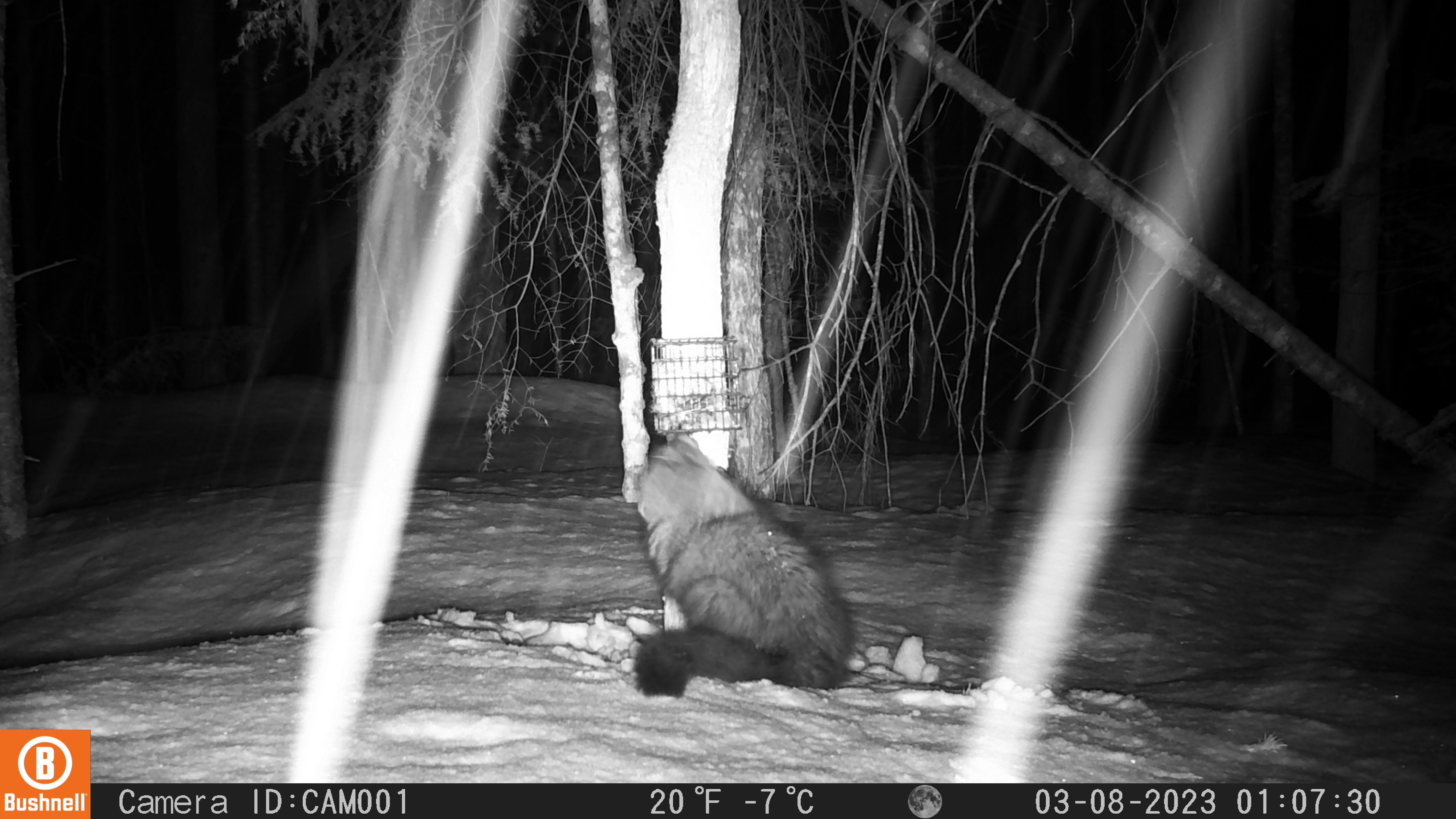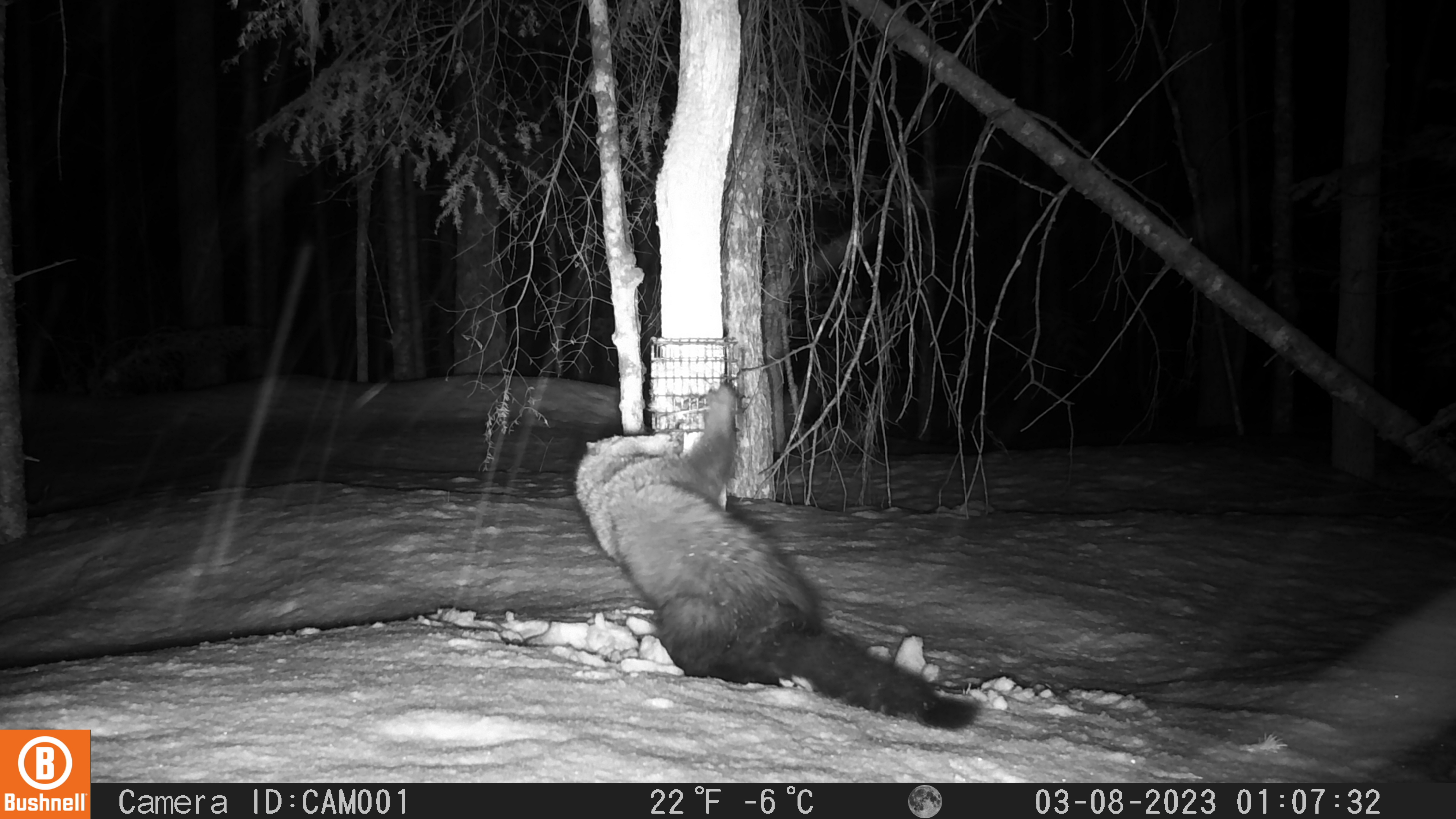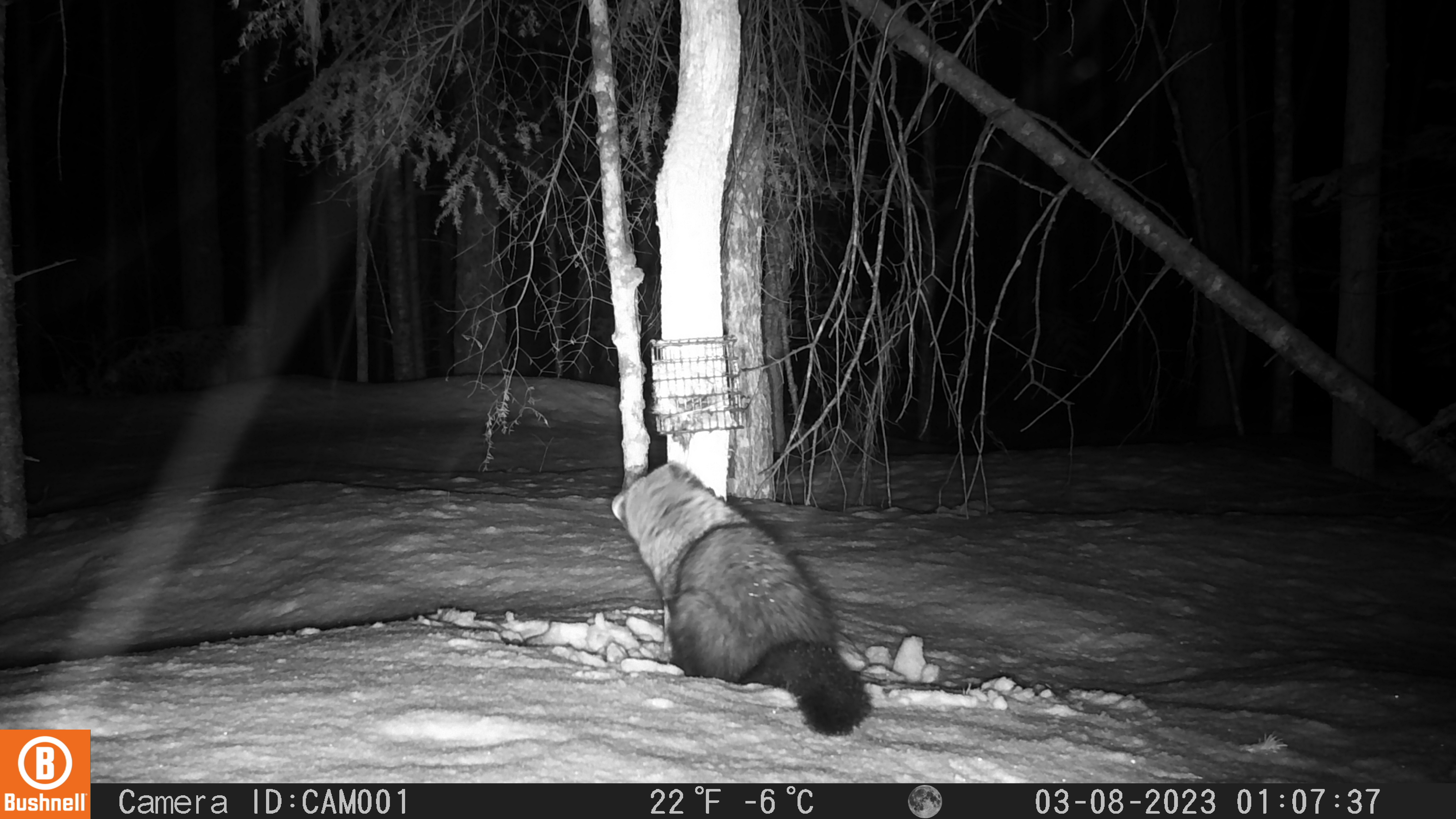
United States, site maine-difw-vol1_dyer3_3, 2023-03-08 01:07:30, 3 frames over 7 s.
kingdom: Animalia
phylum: Chordata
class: Mammalia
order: Carnivora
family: Mustelidae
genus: Pekania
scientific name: Pekania pennanti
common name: fisher